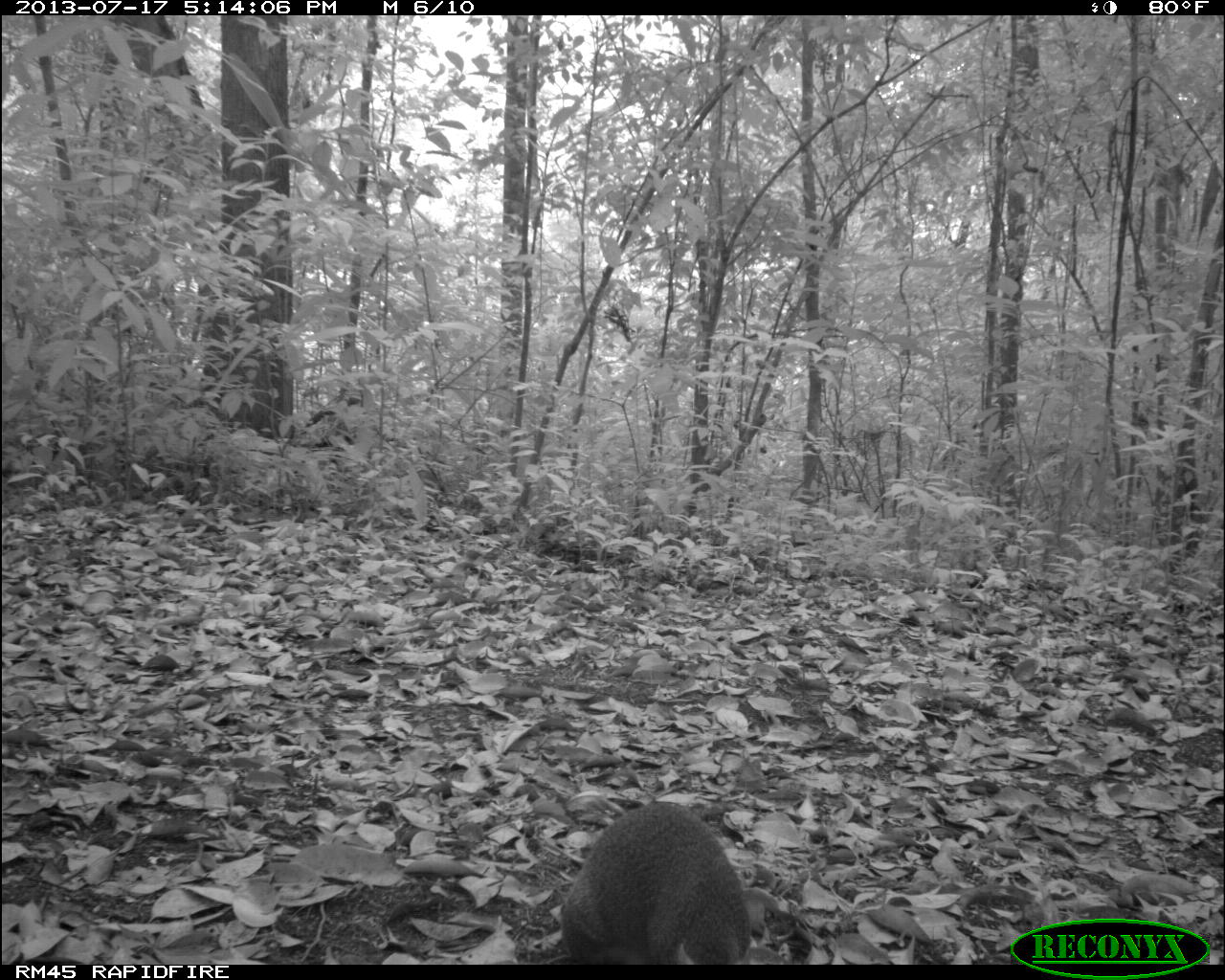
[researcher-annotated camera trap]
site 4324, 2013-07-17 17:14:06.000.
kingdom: Animalia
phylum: Chordata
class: Mammalia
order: Rodentia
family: Dasyproctidae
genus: Dasyprocta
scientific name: Dasyprocta punctata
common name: central american agouti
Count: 1.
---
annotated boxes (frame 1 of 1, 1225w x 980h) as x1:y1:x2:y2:
dasyprocta punctata: 555:797:754:961